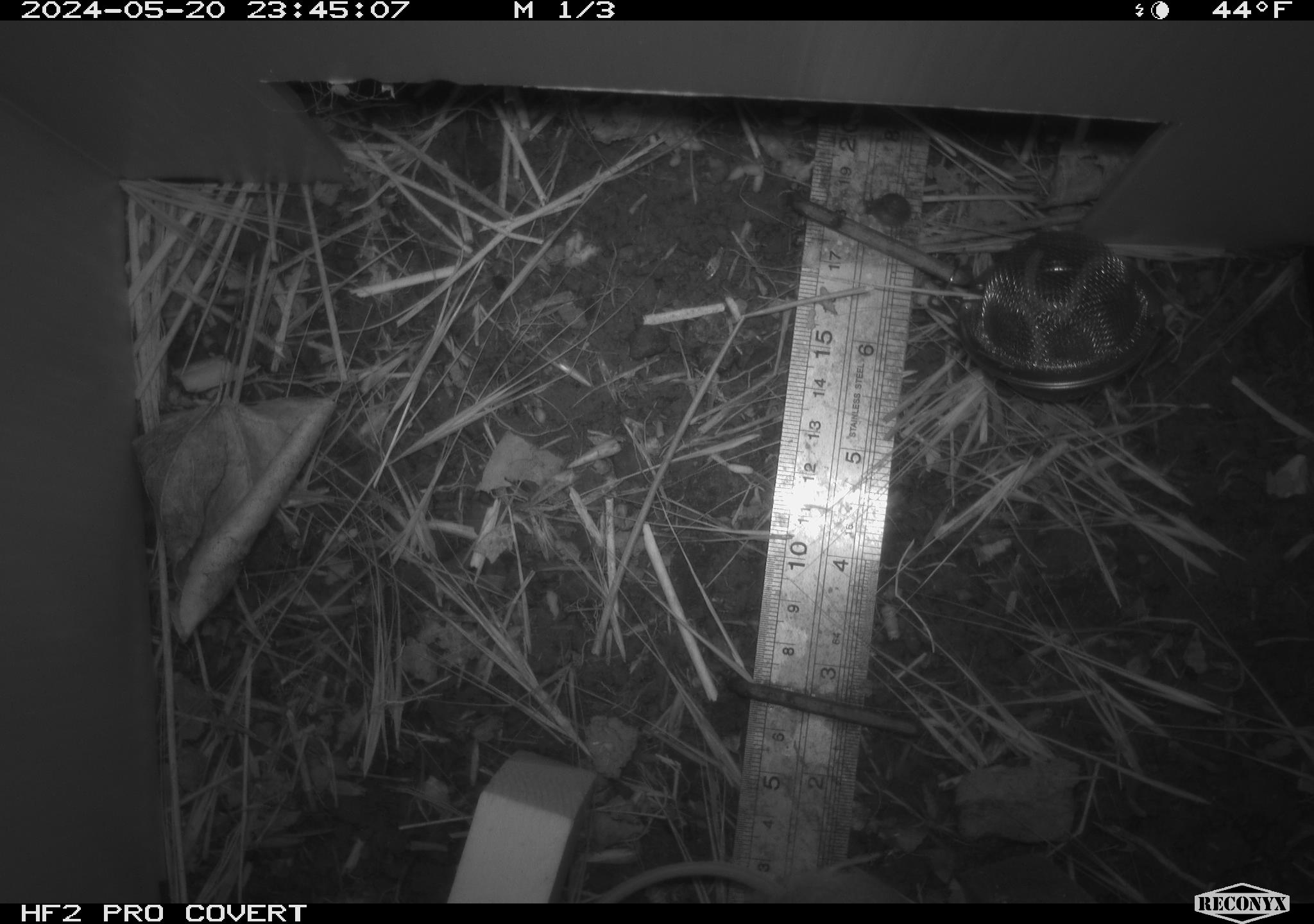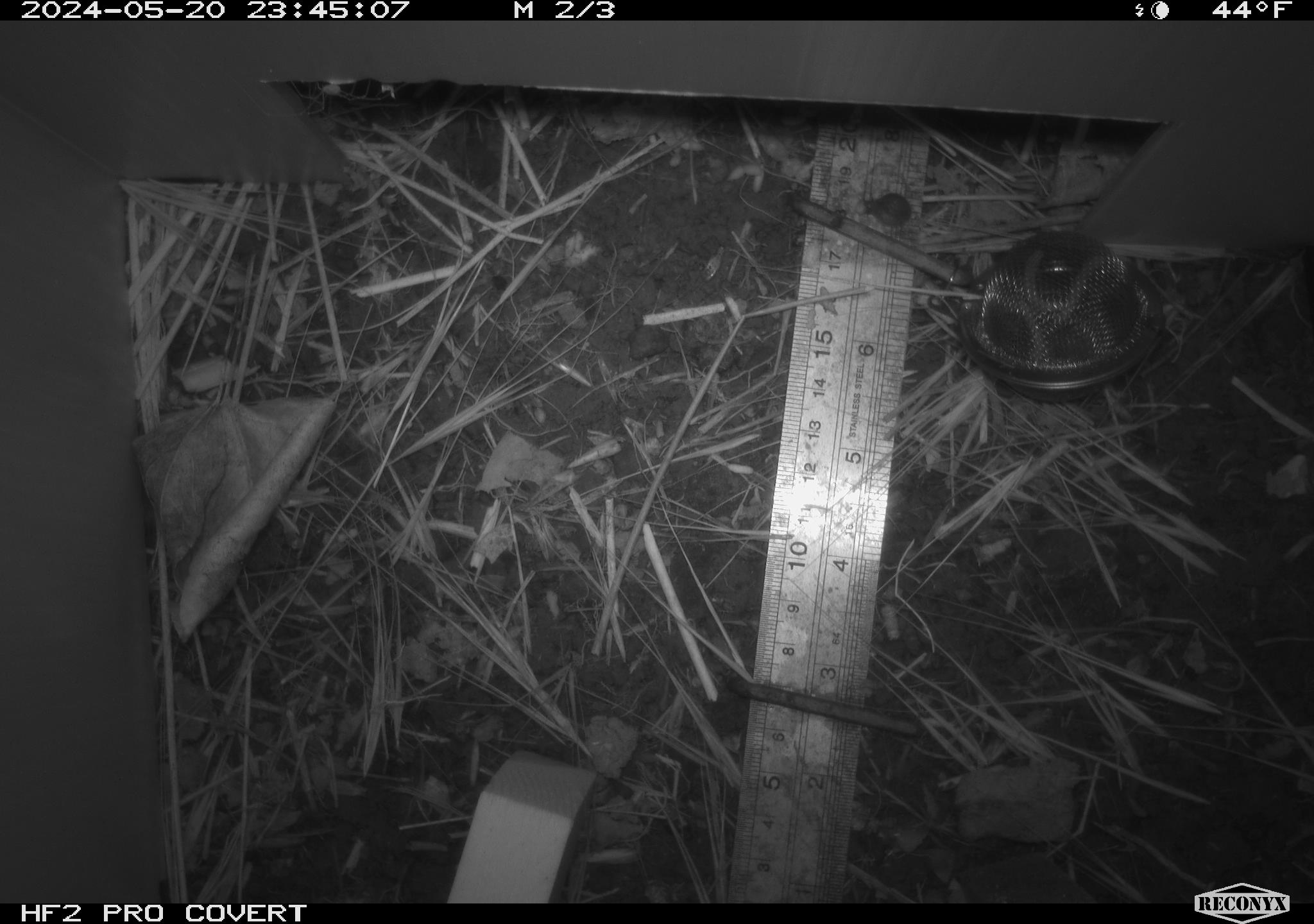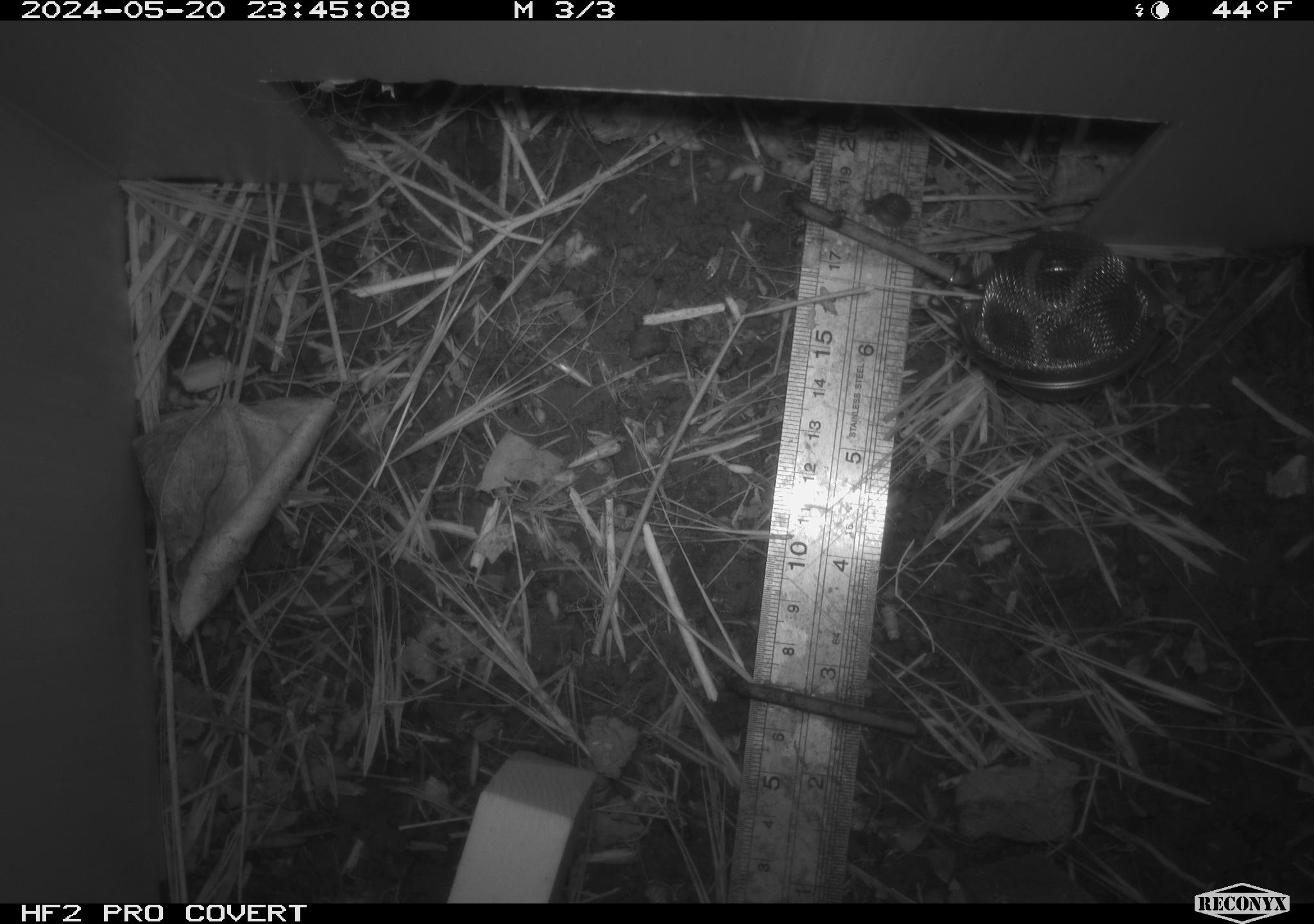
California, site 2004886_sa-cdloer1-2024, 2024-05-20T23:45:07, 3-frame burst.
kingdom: Animalia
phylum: Chordata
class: Mammalia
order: Rodentia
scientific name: Rodentia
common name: mouse species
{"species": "mouse species (Rodentia)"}